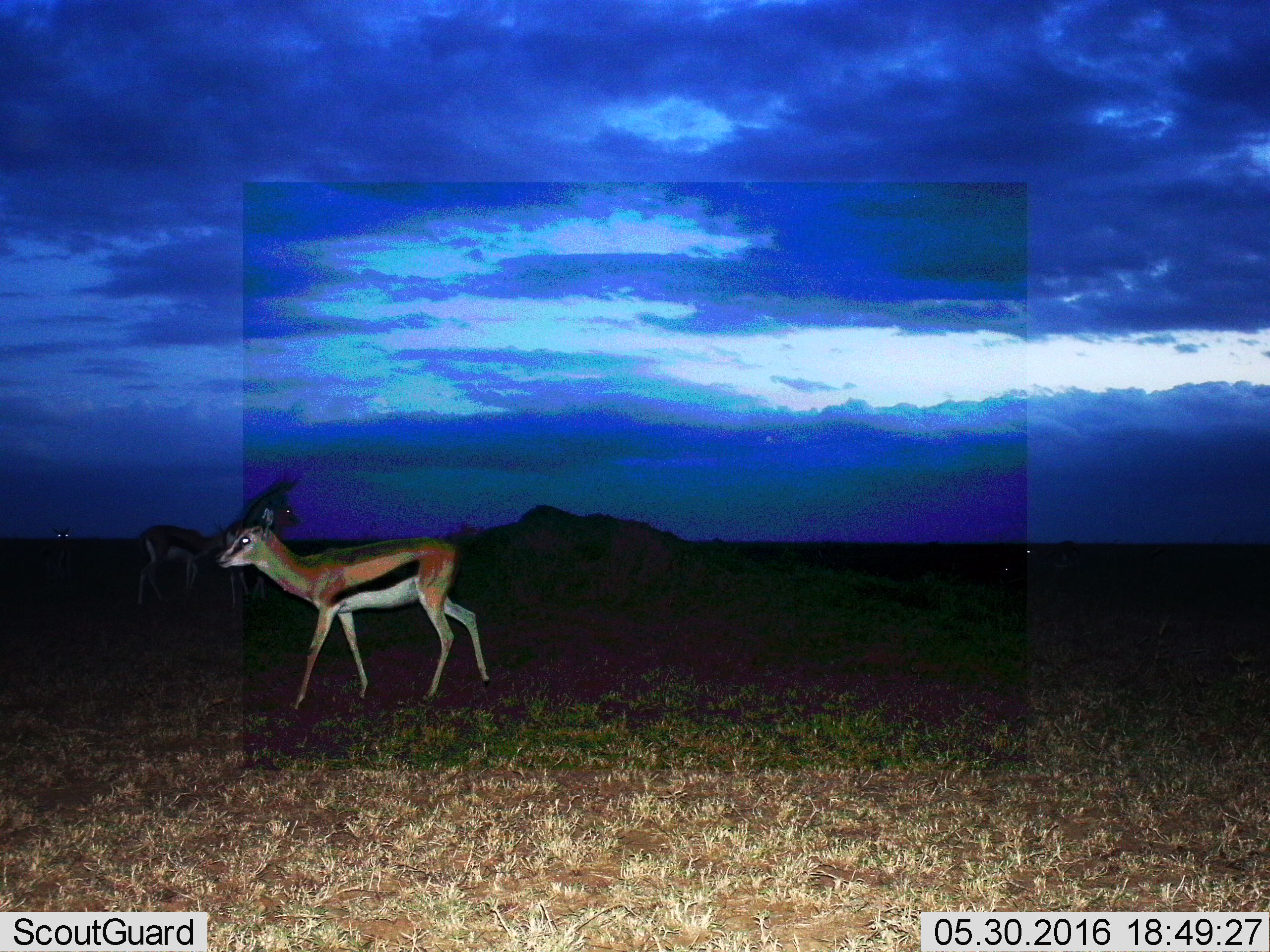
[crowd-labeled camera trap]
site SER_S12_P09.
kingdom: Animalia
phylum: Chordata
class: Mammalia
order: Artiodactyla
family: Bovidae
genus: Eudorcas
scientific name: Eudorcas thomsonii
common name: thomson's gazelle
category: gazellethomsons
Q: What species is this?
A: Gazellethomsons (thomson's gazelle) (Eudorcas thomsonii).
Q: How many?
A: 5.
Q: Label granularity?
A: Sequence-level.